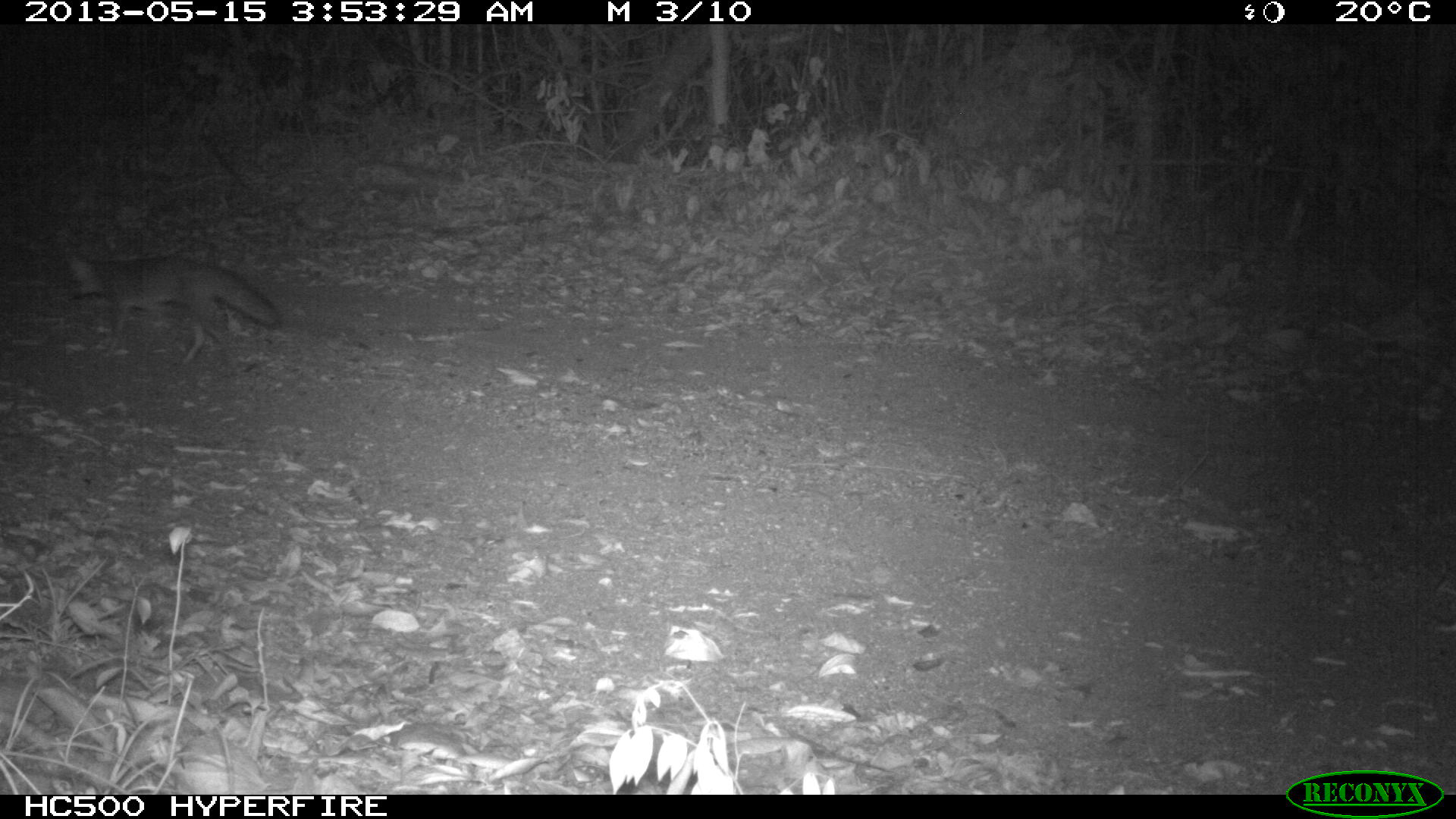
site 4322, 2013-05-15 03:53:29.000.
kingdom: Animalia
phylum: Chordata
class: Mammalia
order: Carnivora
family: Canidae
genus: Urocyon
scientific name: Urocyon cinereoargenteus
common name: gray fox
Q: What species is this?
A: Urocyon cinereoargenteus (gray fox).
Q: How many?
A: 1.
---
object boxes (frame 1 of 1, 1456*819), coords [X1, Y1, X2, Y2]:
urocyon cinereoargenteus: [65, 254, 279, 365]